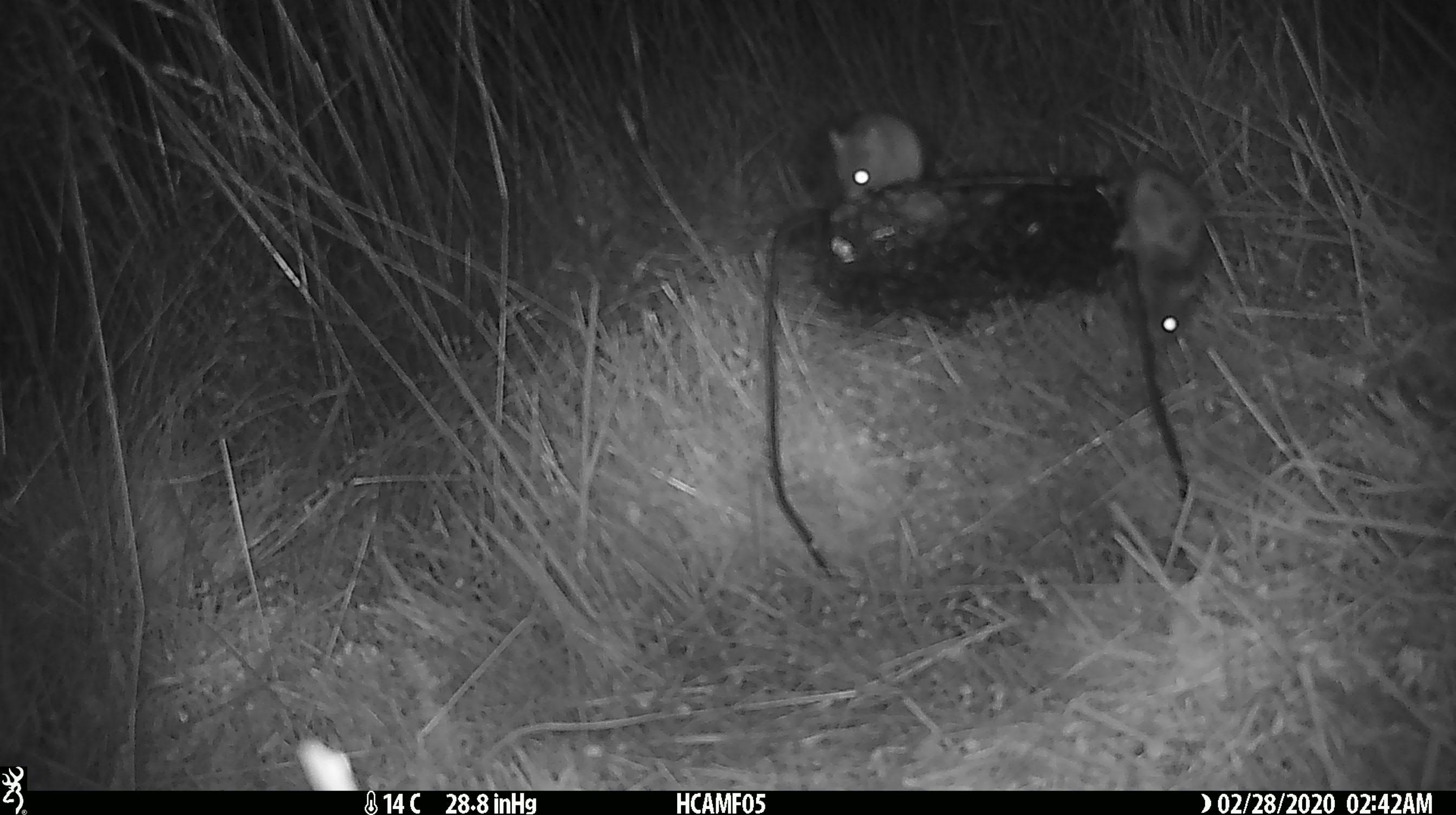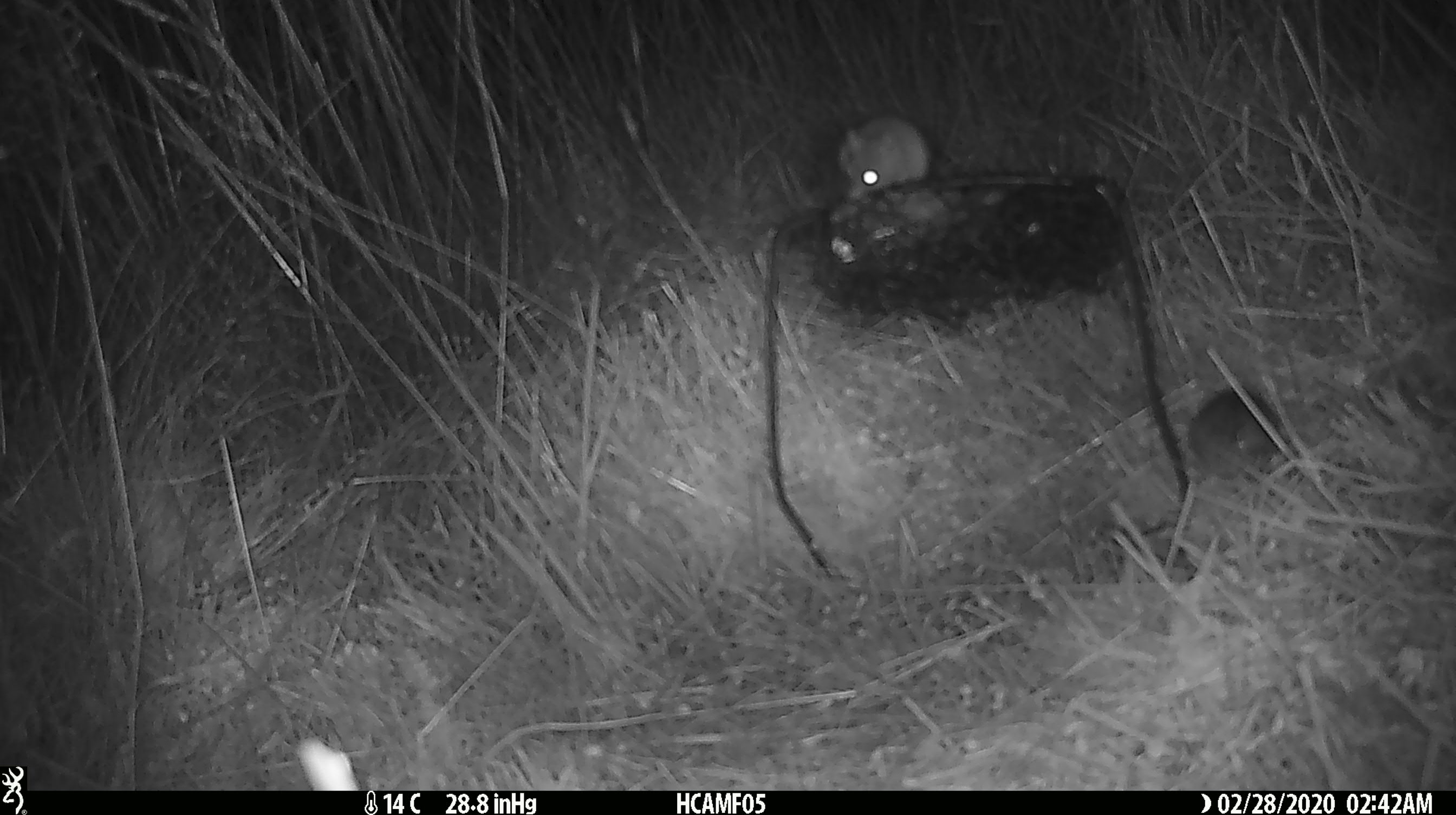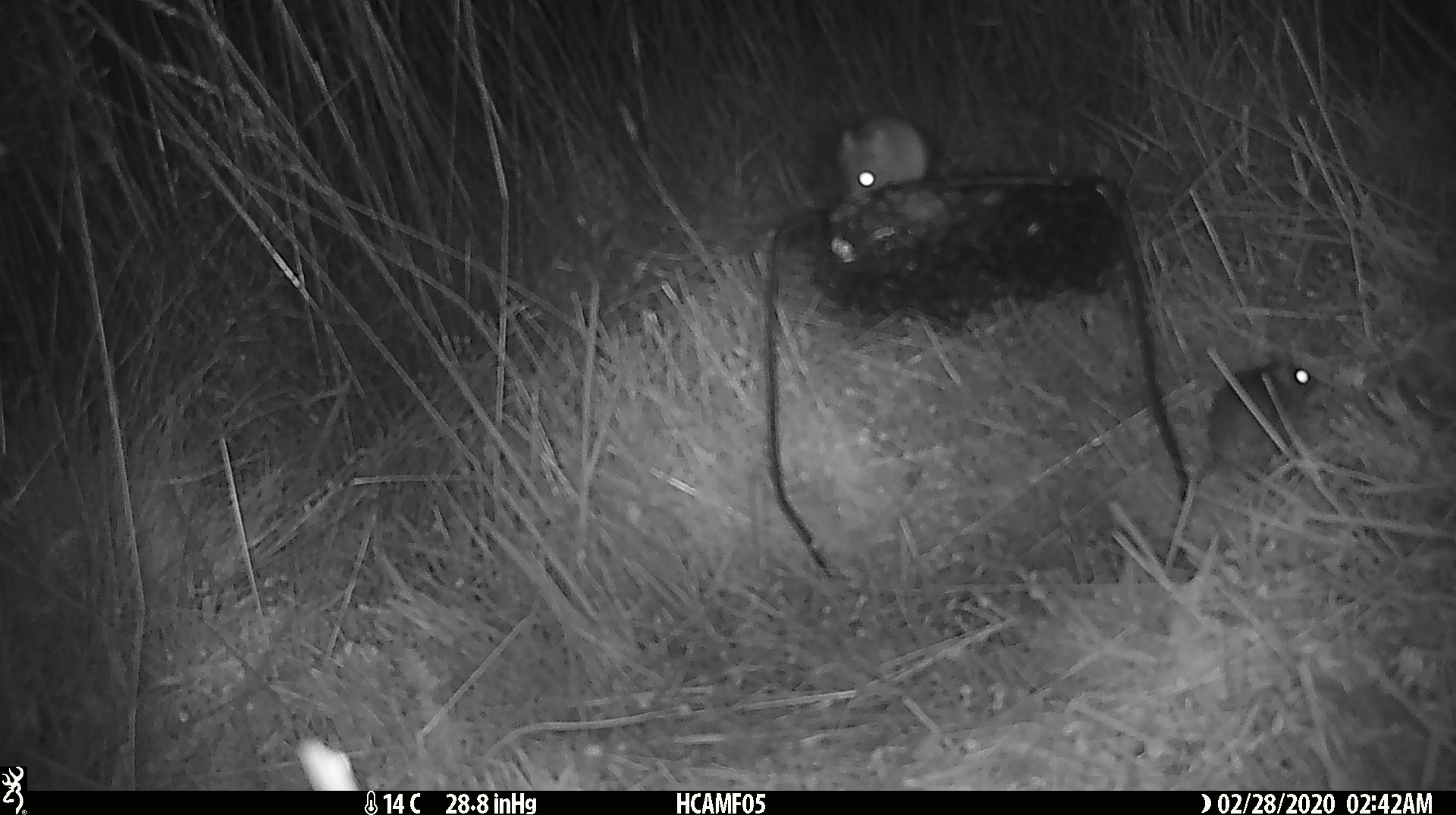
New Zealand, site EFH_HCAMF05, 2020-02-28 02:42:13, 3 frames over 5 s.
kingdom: Animalia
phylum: Chordata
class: Mammalia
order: Rodentia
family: Muridae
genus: Mus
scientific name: Mus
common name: mouse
Mouse (Mus).